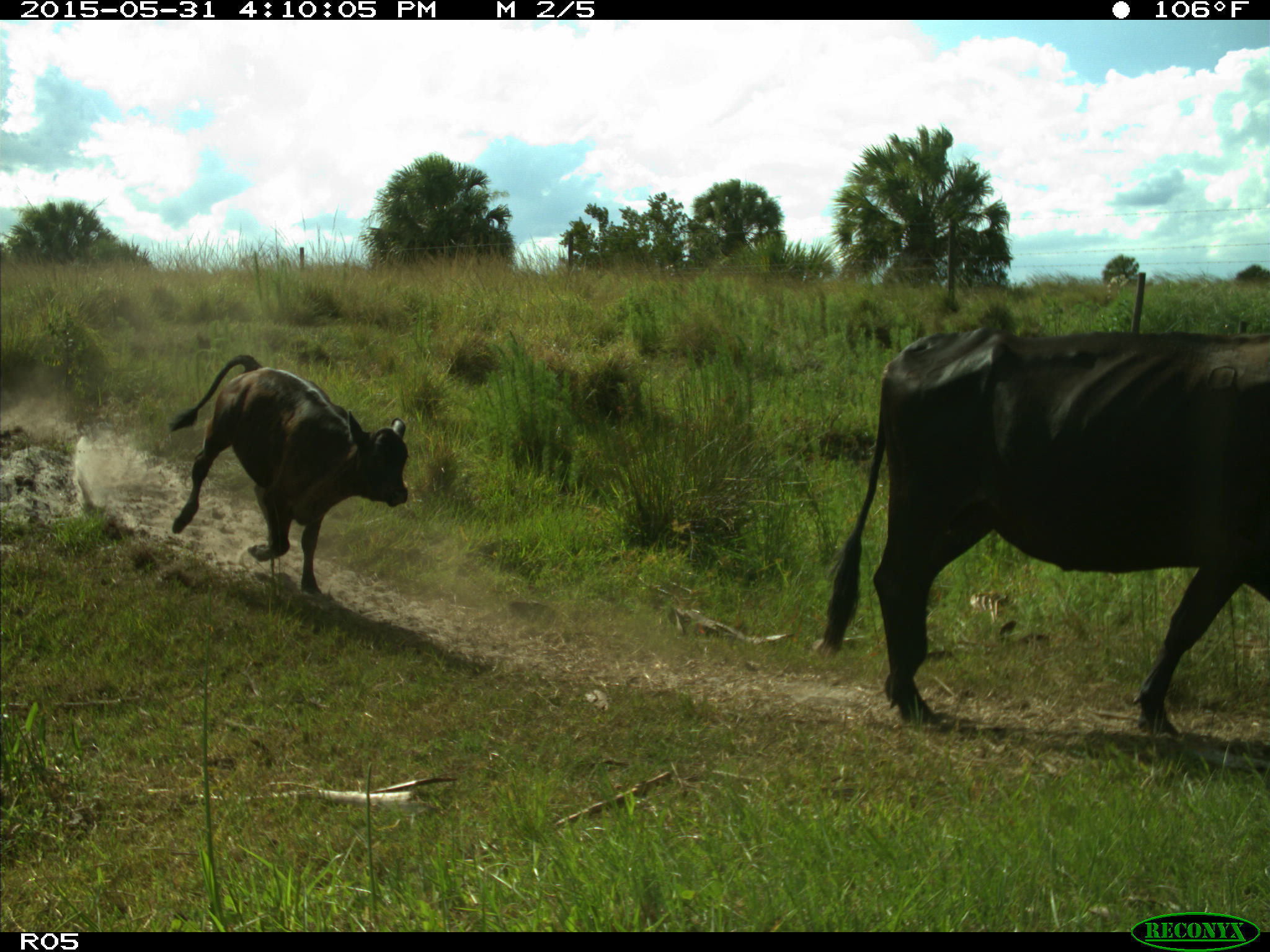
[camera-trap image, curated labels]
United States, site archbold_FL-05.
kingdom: Animalia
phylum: Chordata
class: Mammalia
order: Artiodactyla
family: Bovidae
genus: Bos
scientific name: Bos taurus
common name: domestic cow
Bos taurus (domestic cow).